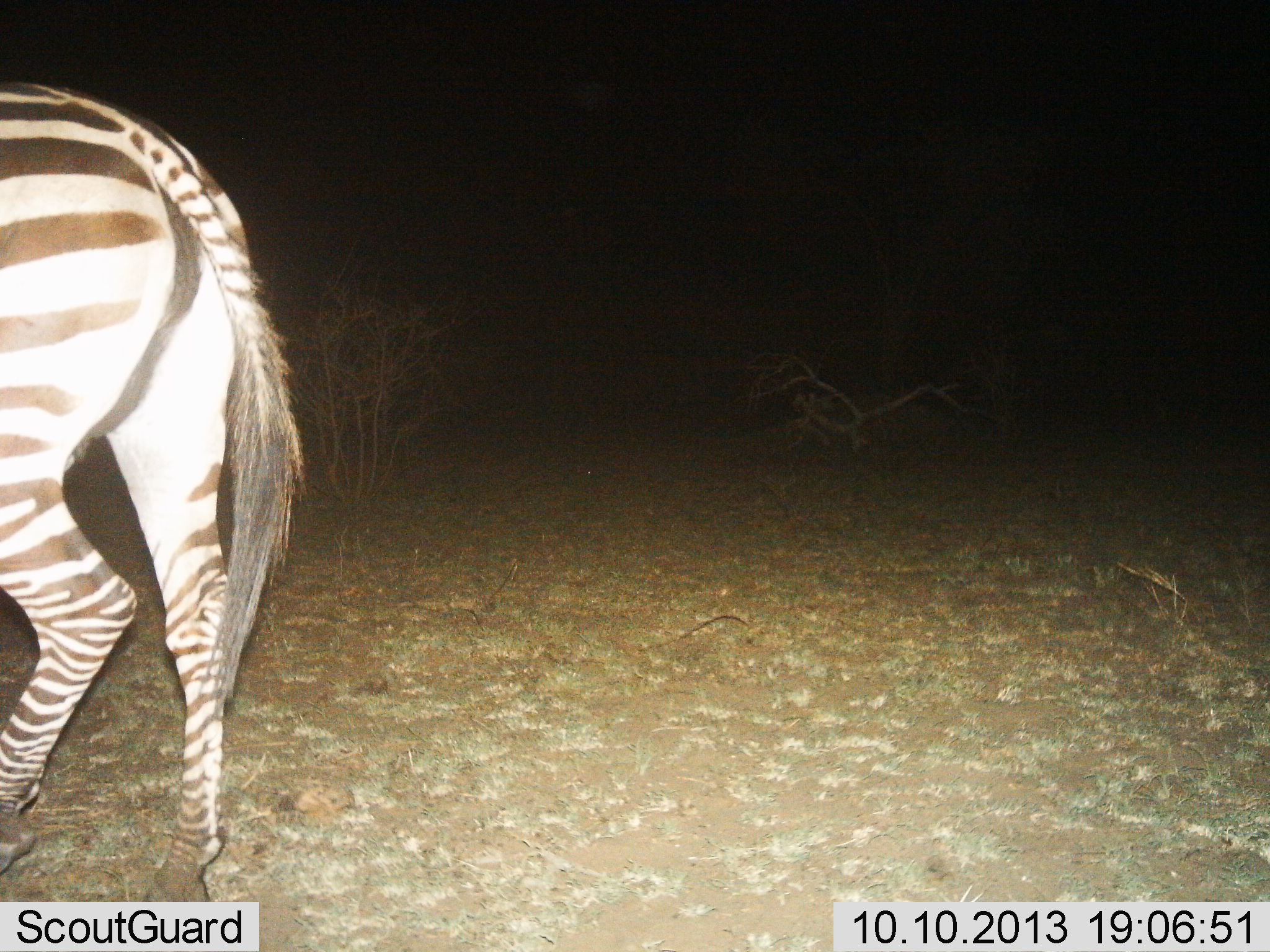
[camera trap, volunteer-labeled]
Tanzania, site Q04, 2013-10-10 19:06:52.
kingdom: Animalia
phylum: Chordata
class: Mammalia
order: Perissodactyla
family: Equidae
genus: Equus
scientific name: Equus quagga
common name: plains zebra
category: zebra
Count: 1.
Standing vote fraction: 64%.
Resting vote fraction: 0%.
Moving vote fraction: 36%.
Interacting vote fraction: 0%.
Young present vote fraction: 0%.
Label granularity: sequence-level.